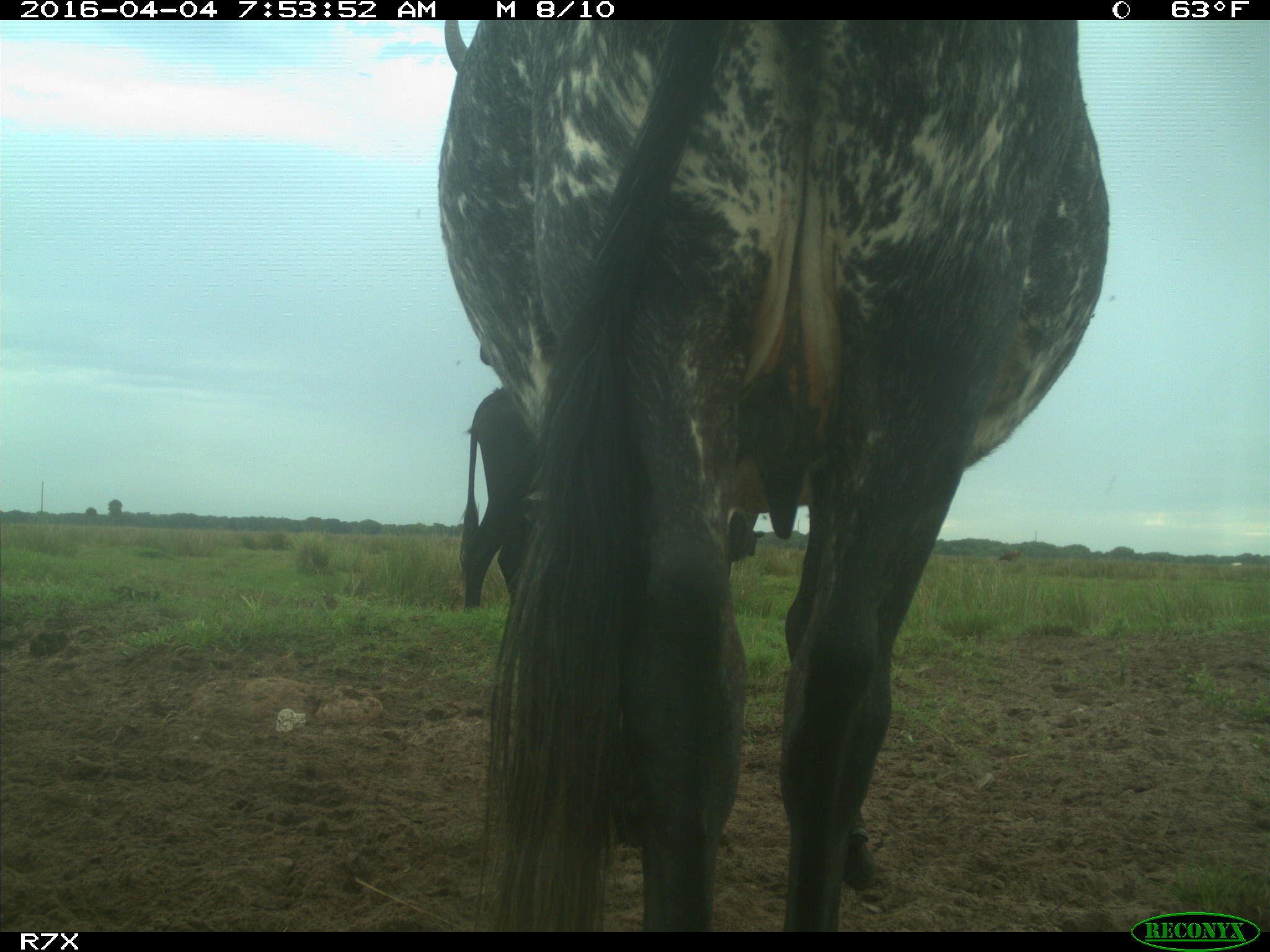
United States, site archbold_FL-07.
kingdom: Animalia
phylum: Chordata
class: Mammalia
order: Artiodactyla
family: Bovidae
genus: Bos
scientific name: Bos taurus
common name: domestic cow